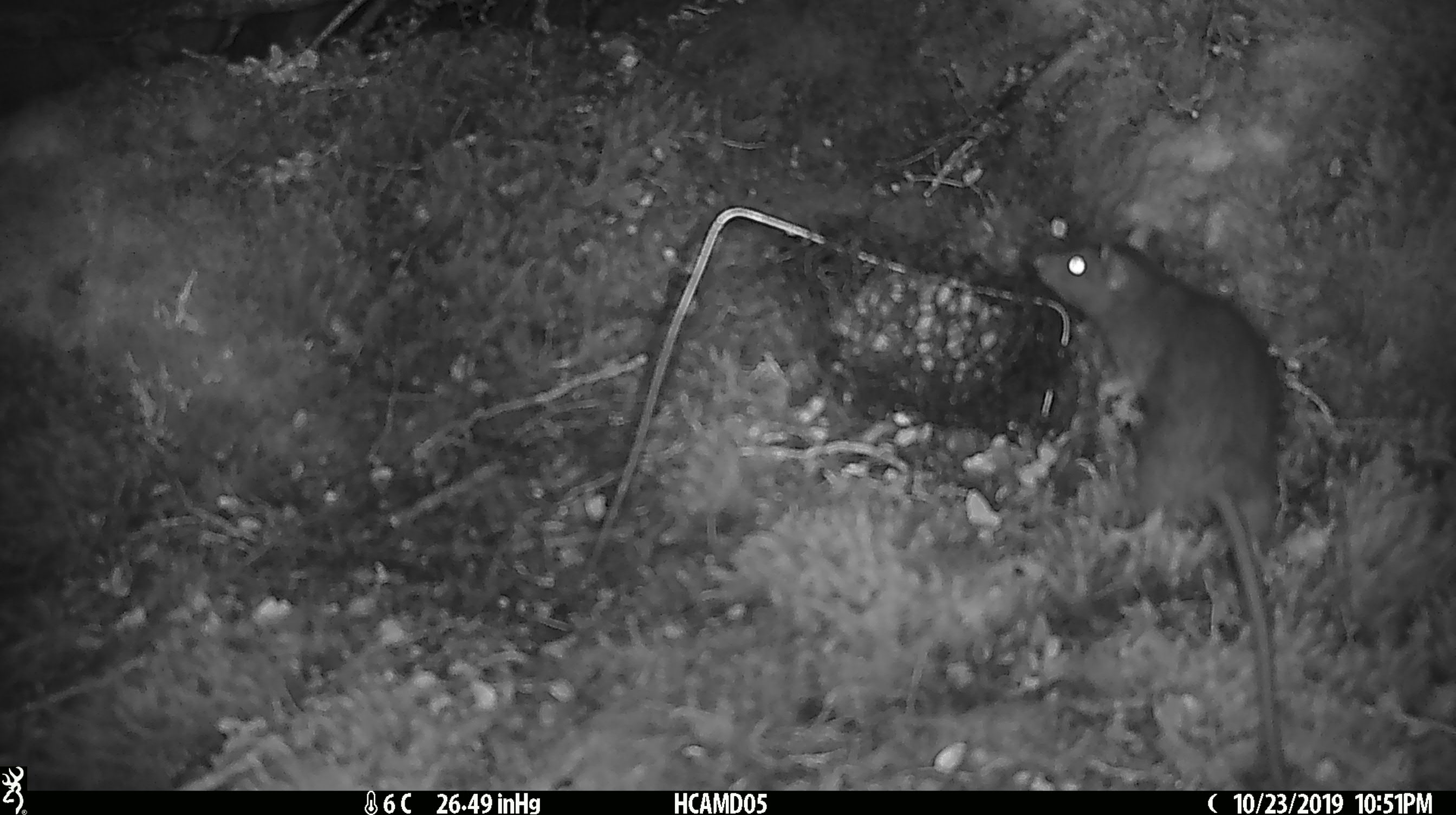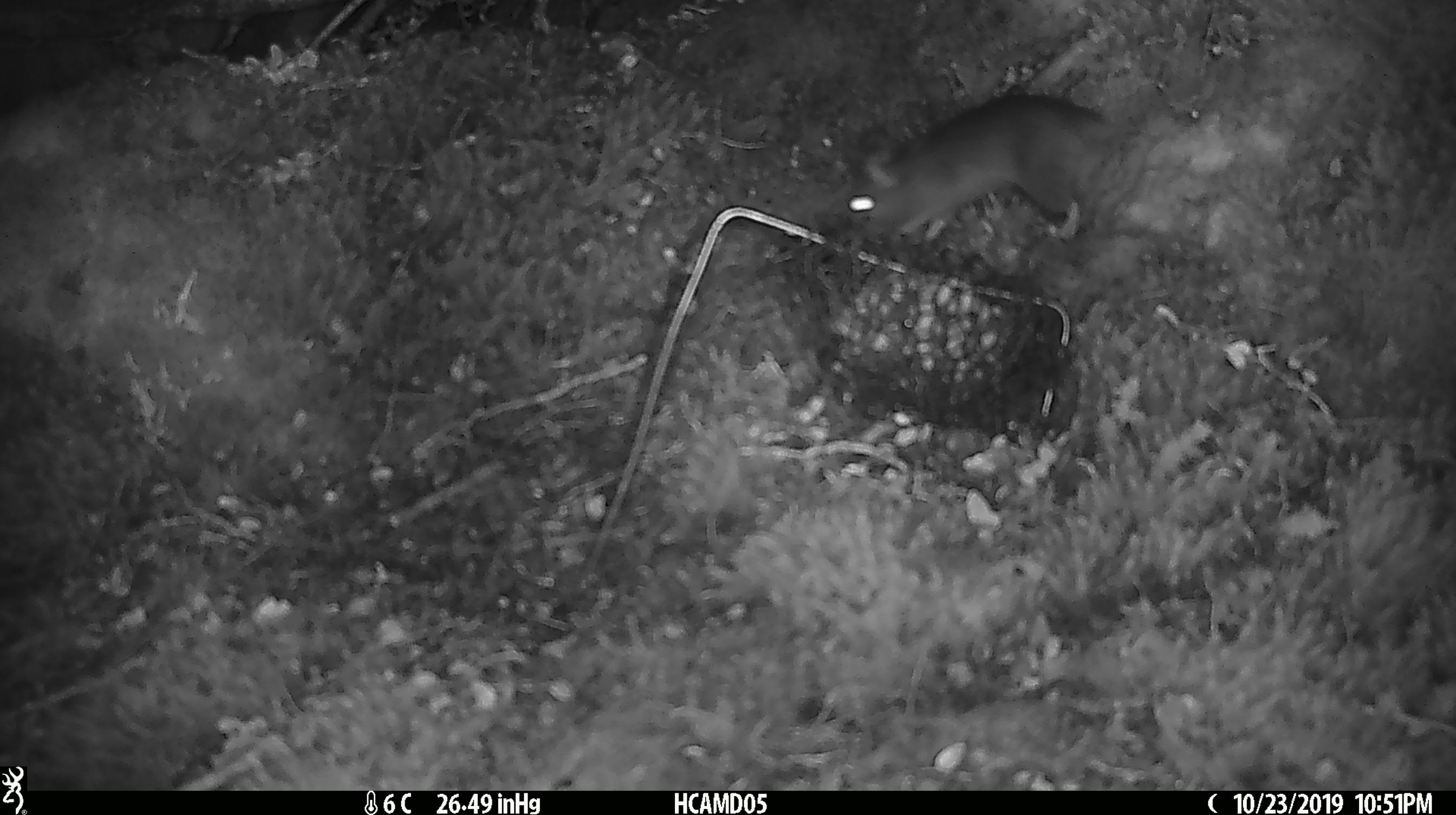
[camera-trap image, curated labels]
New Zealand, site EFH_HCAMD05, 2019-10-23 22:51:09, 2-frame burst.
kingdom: Animalia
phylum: Chordata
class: Mammalia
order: Rodentia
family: Muridae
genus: Mus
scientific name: Mus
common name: mouse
Mouse (Mus).